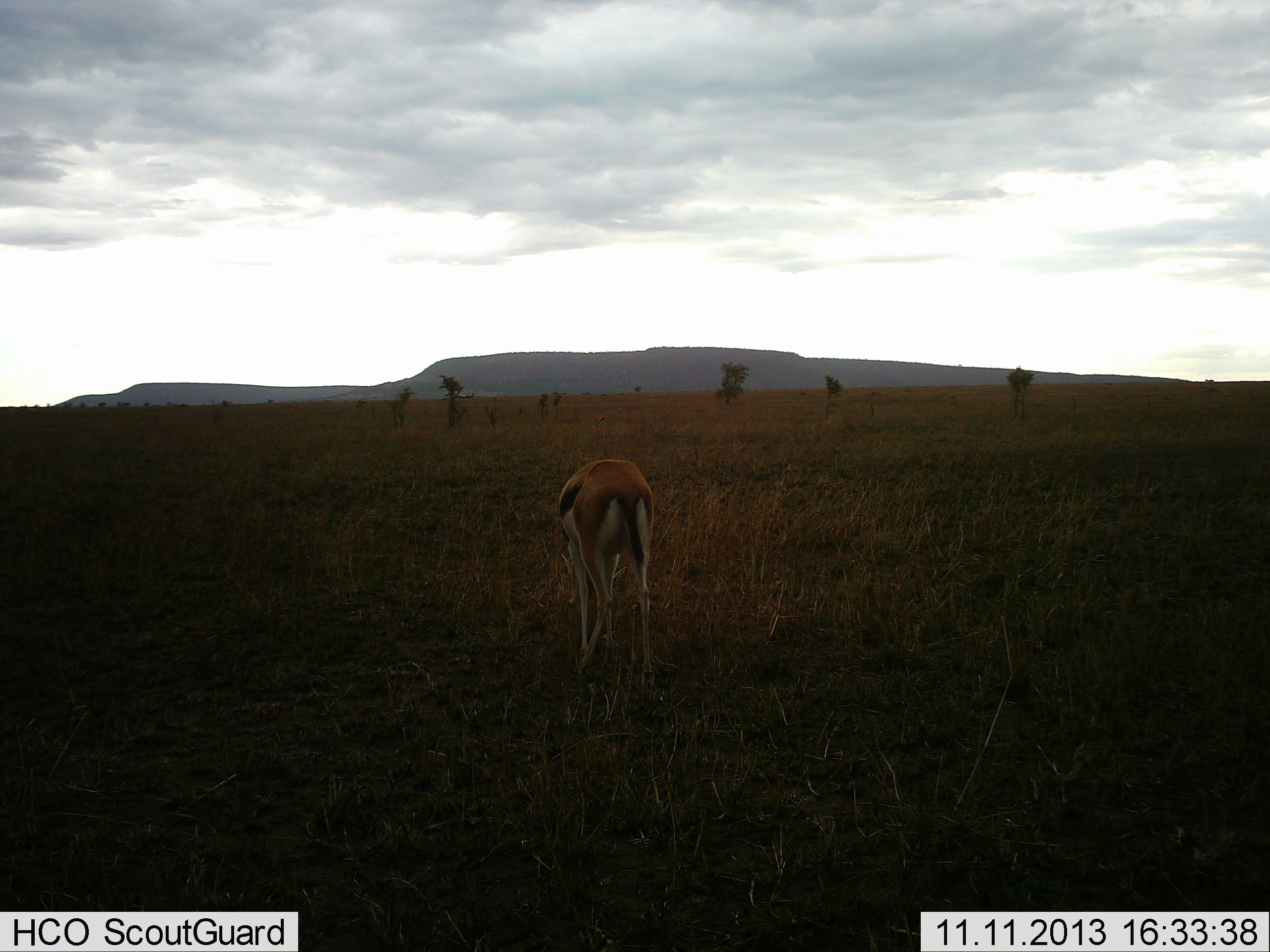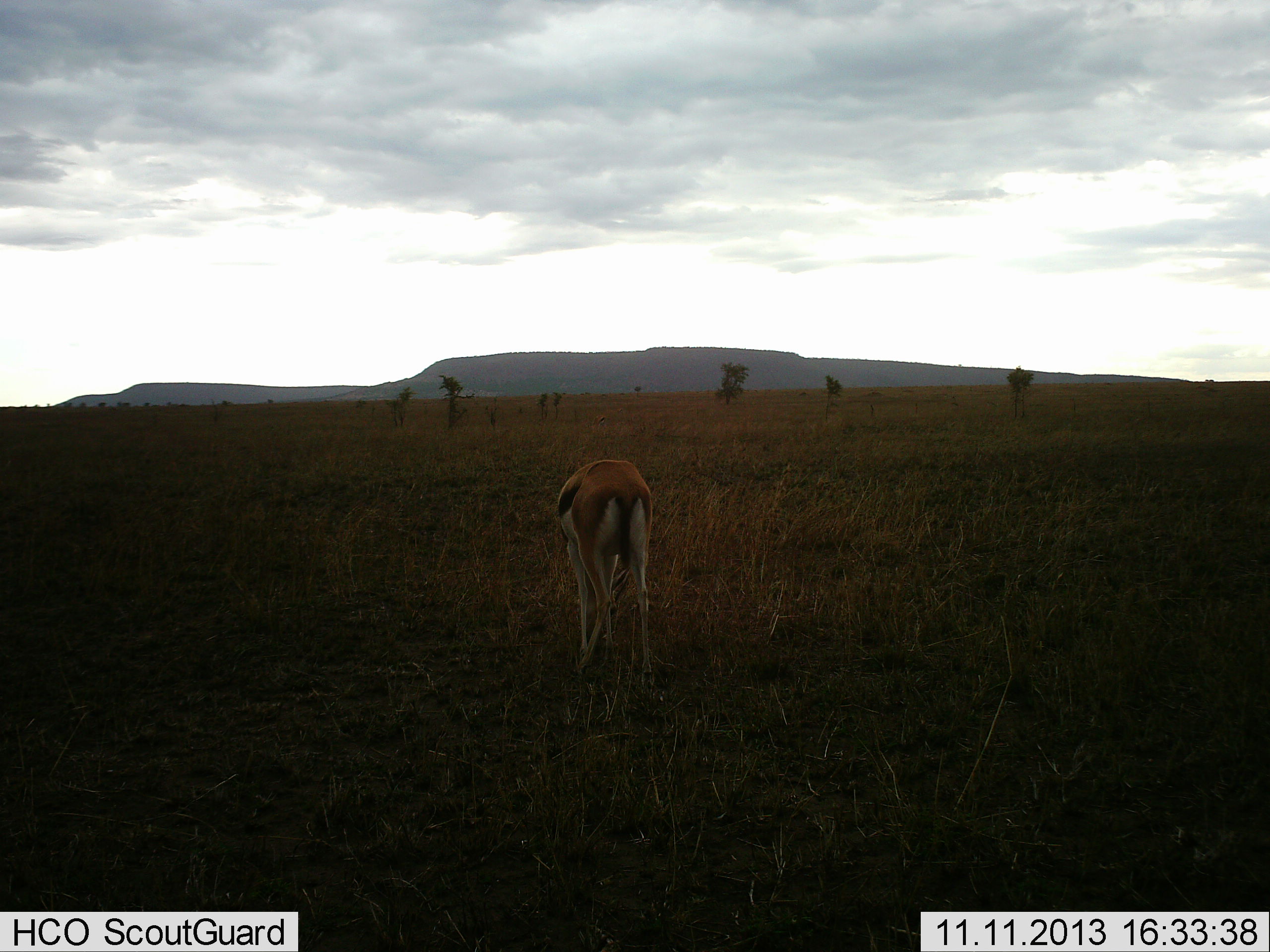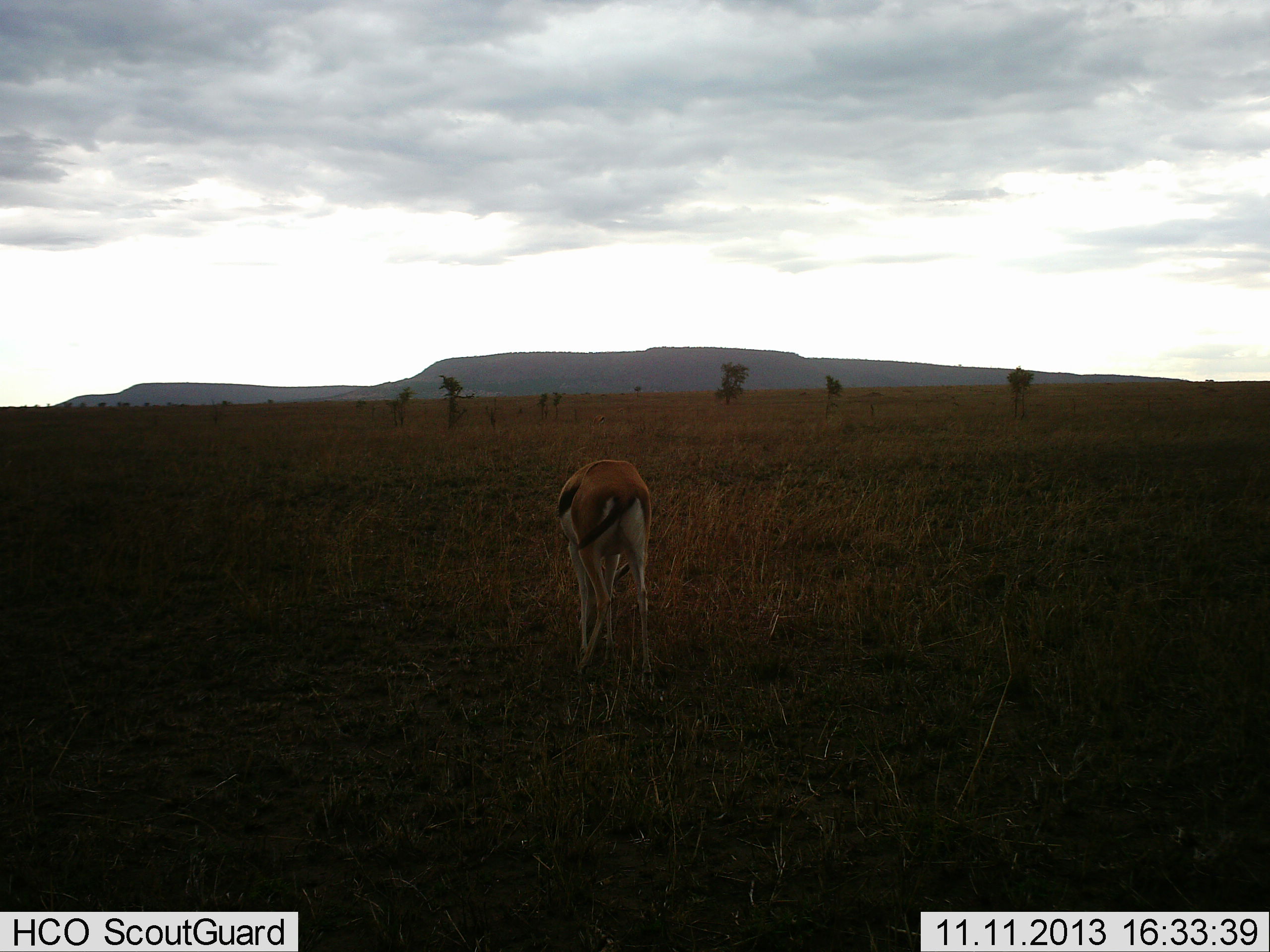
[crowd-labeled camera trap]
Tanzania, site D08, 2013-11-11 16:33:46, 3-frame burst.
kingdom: Animalia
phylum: Chordata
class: Mammalia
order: Artiodactyla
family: Bovidae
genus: Eudorcas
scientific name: Eudorcas thomsonii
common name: thomson's gazelle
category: gazellethomsons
Gazellethomsons (thomson's gazelle) (Eudorcas thomsonii), count 1. Behavior (volunteer vote fractions): standing 32%, resting 0%, moving 0%, interacting 0%. Young present (vote fraction): 0%. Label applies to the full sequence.